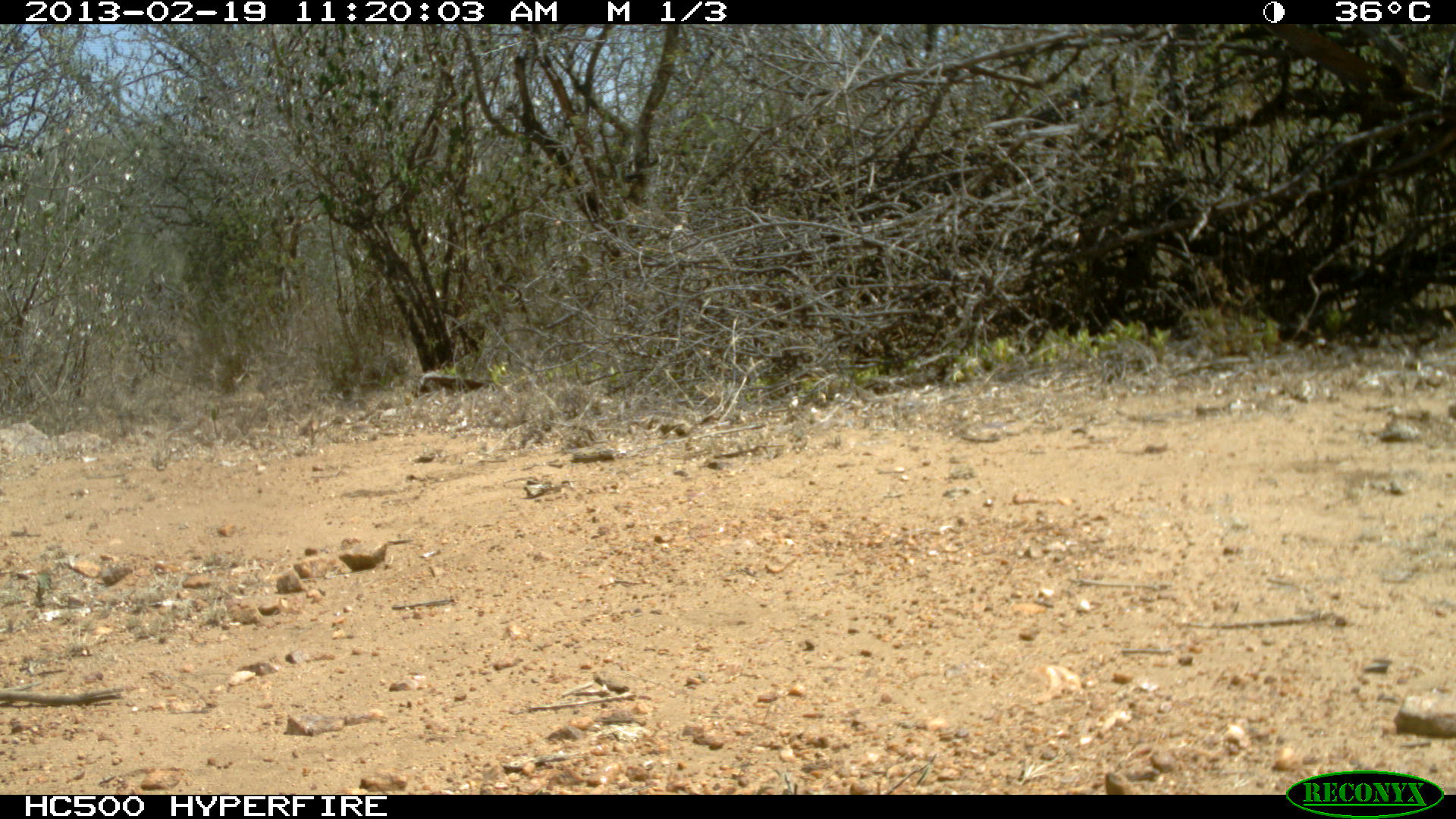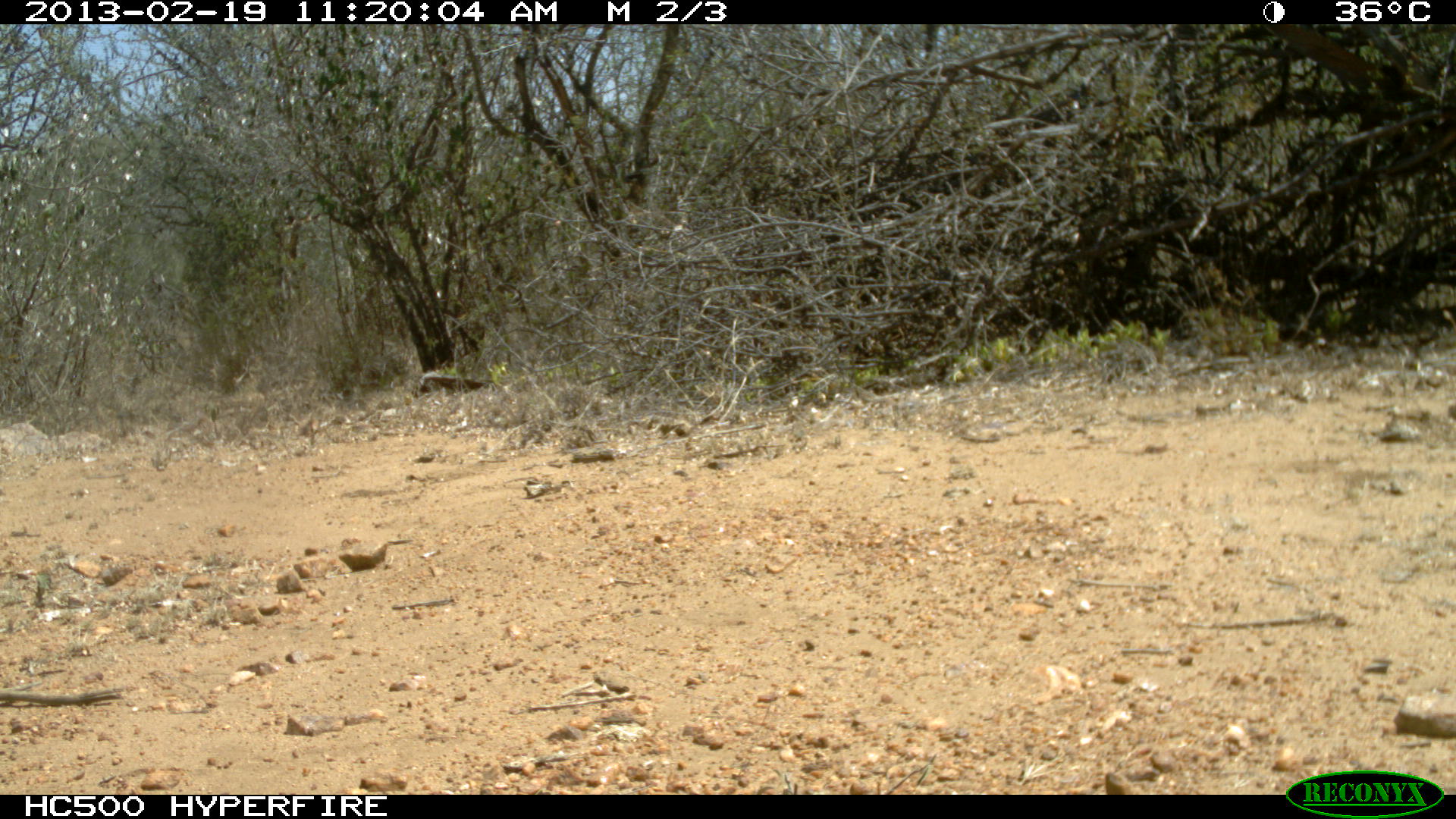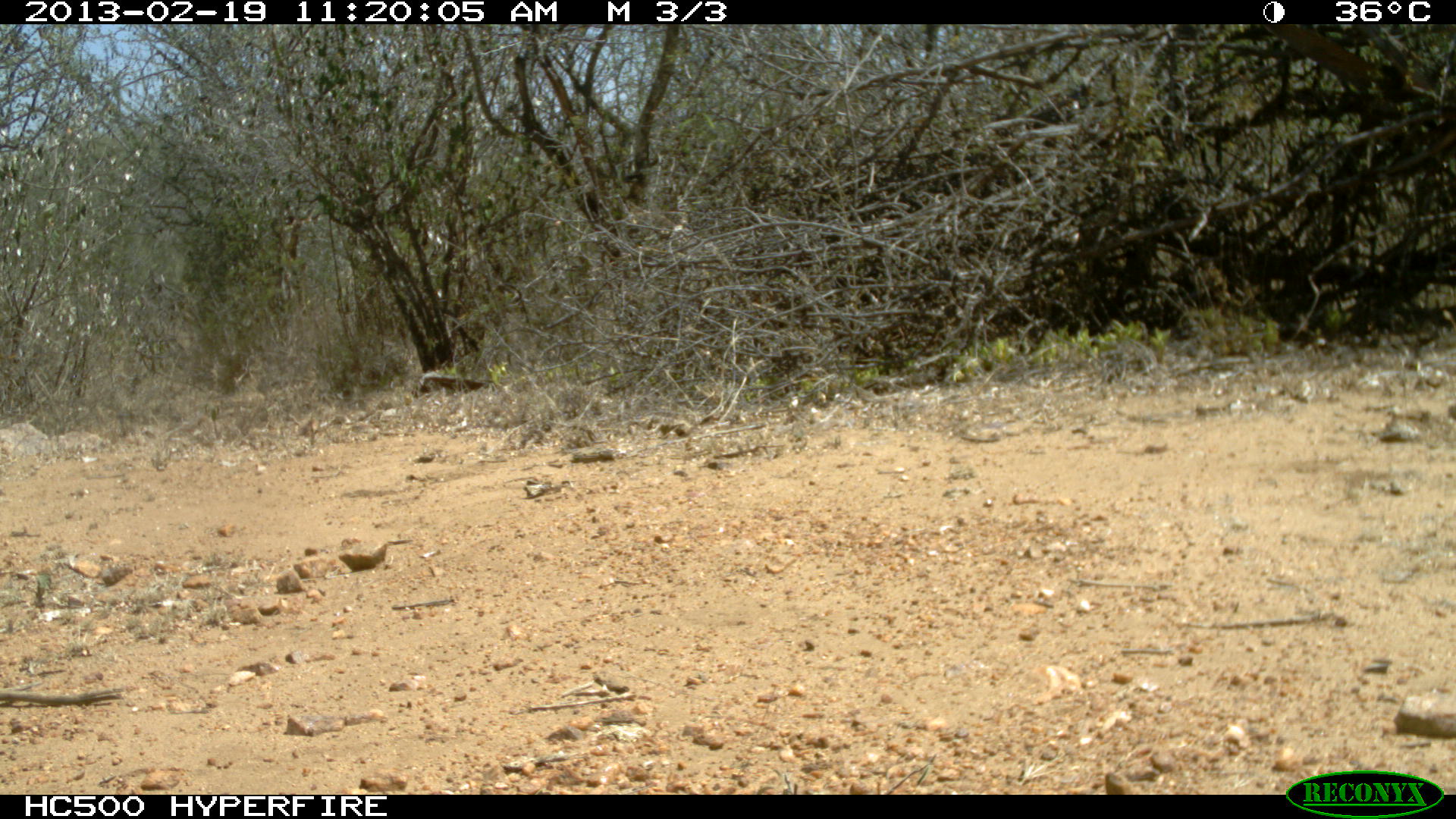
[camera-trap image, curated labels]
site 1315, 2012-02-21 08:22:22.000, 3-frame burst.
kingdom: Animalia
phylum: Chordata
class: Mammalia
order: Artiodactyla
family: Bovidae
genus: Madoqua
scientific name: Madoqua guentheri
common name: günther's dik-dik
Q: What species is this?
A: Madoqua guentheri (günther's dik-dik).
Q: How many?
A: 1.